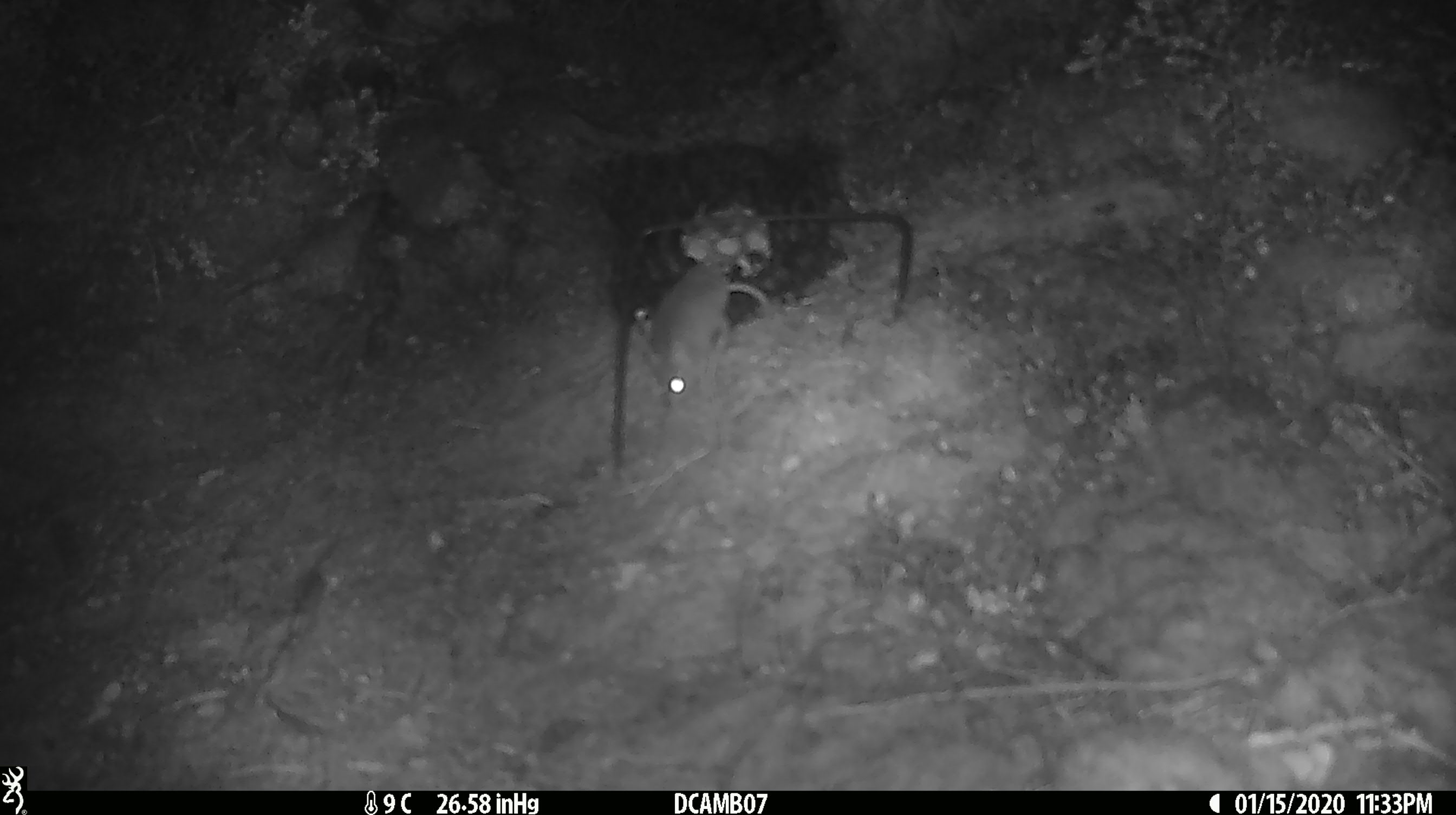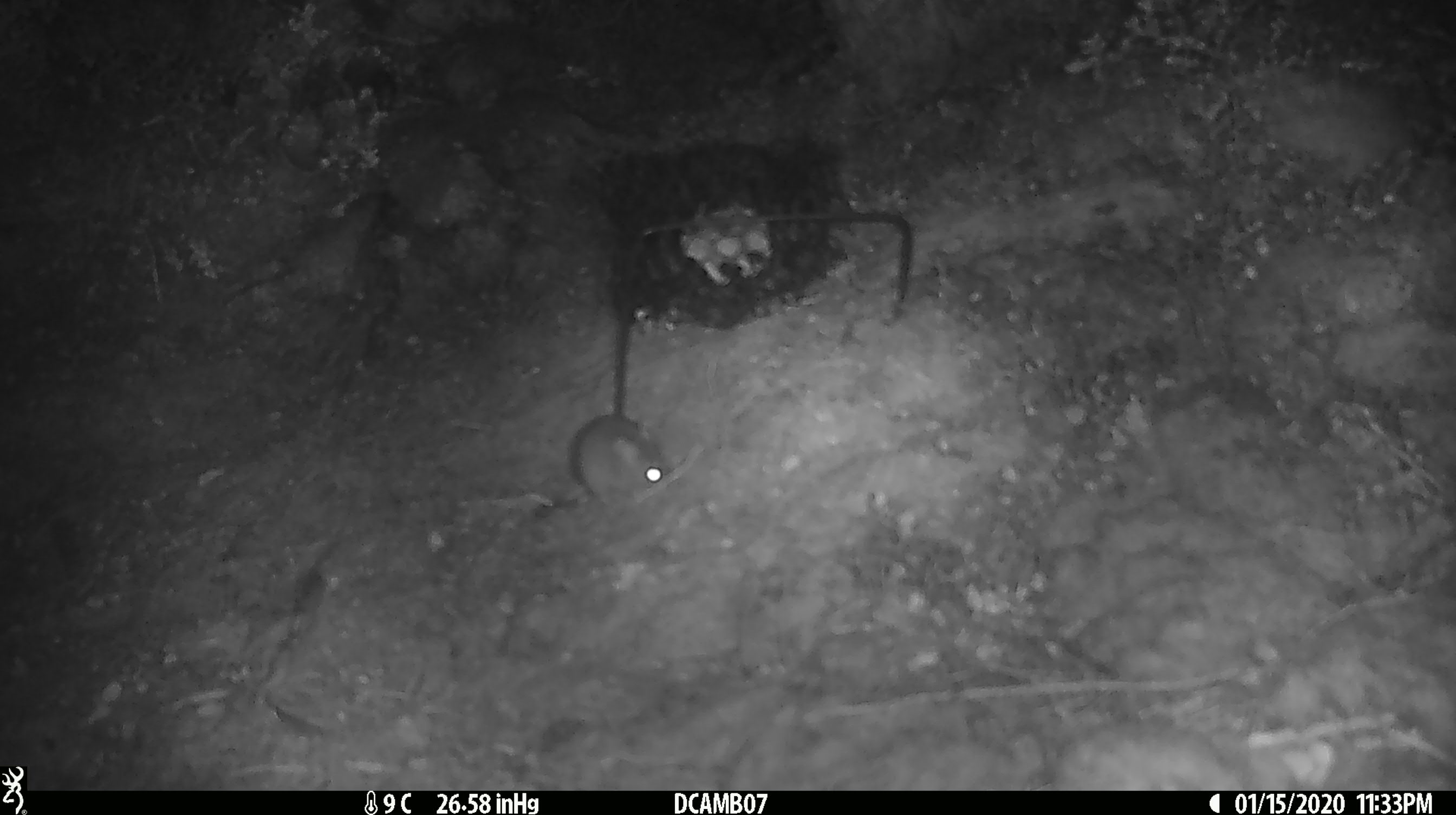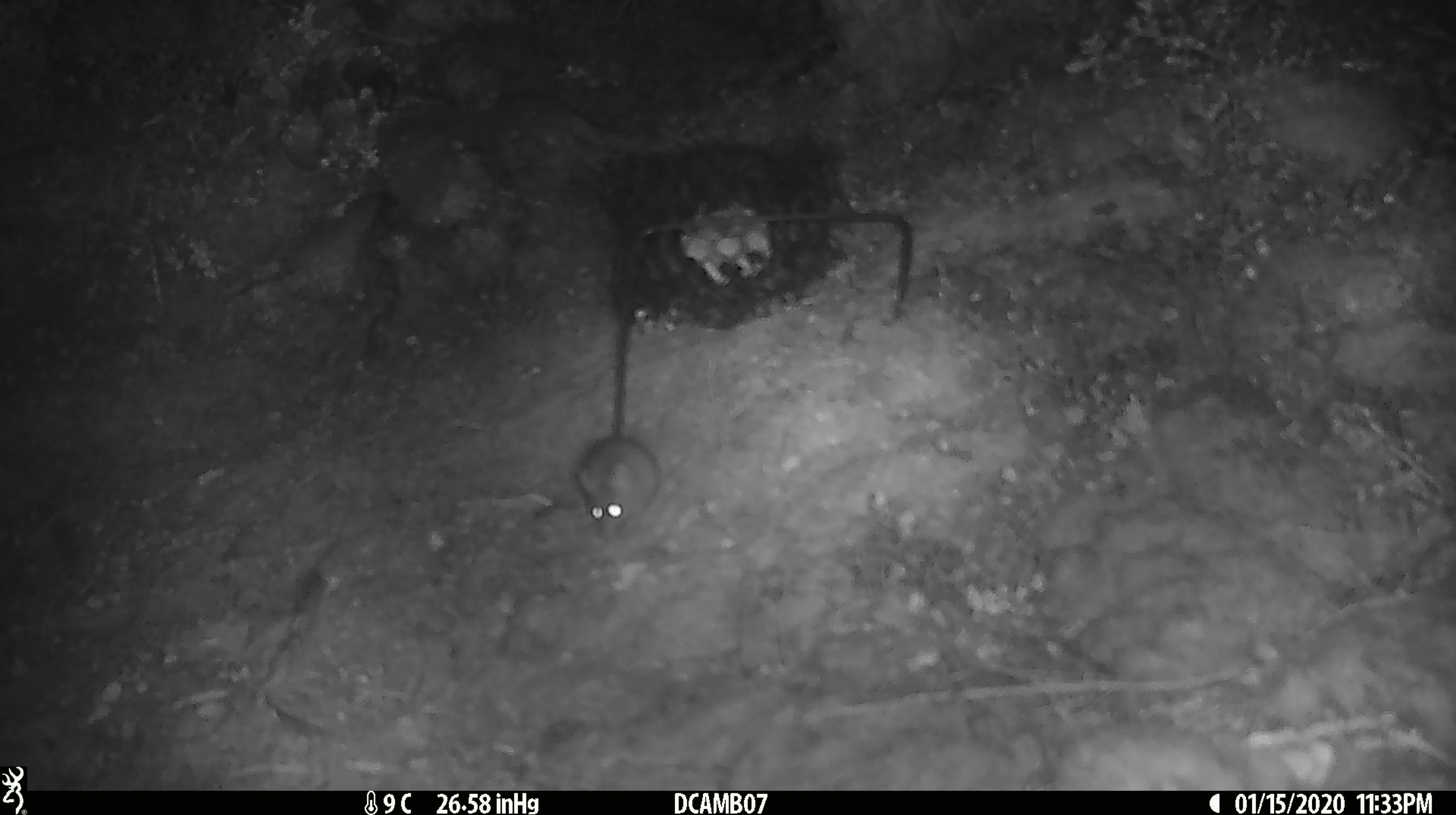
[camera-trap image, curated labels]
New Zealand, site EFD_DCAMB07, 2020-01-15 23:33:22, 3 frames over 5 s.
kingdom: Animalia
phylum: Chordata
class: Mammalia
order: Rodentia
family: Muridae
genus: Mus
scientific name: Mus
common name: mouse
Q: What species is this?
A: Mouse (Mus).